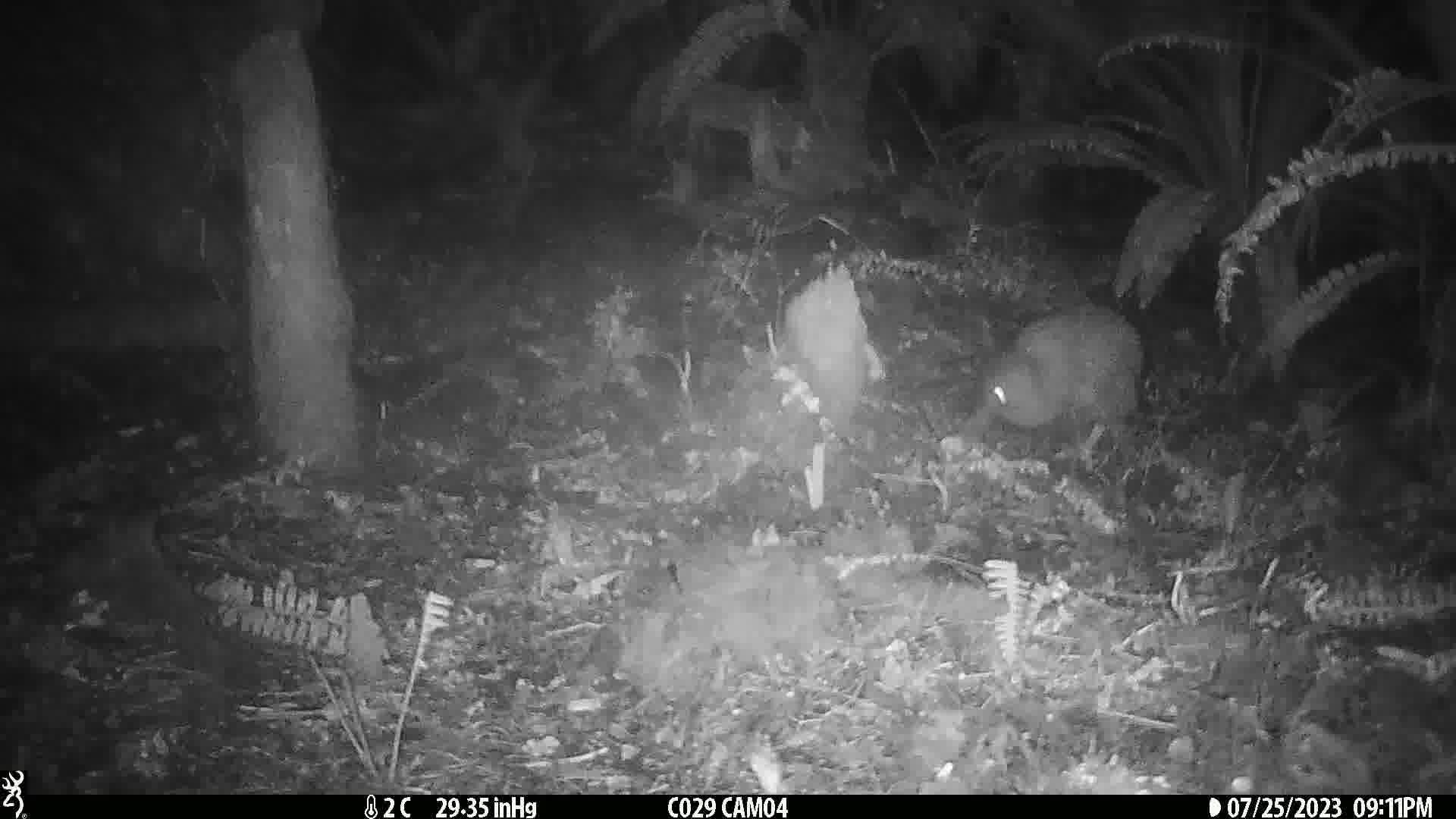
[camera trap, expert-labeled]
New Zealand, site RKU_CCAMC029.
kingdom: Animalia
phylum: Chordata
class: Aves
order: Apterygiformes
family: Apterygidae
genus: Apteryx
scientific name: Apteryx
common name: kiwi